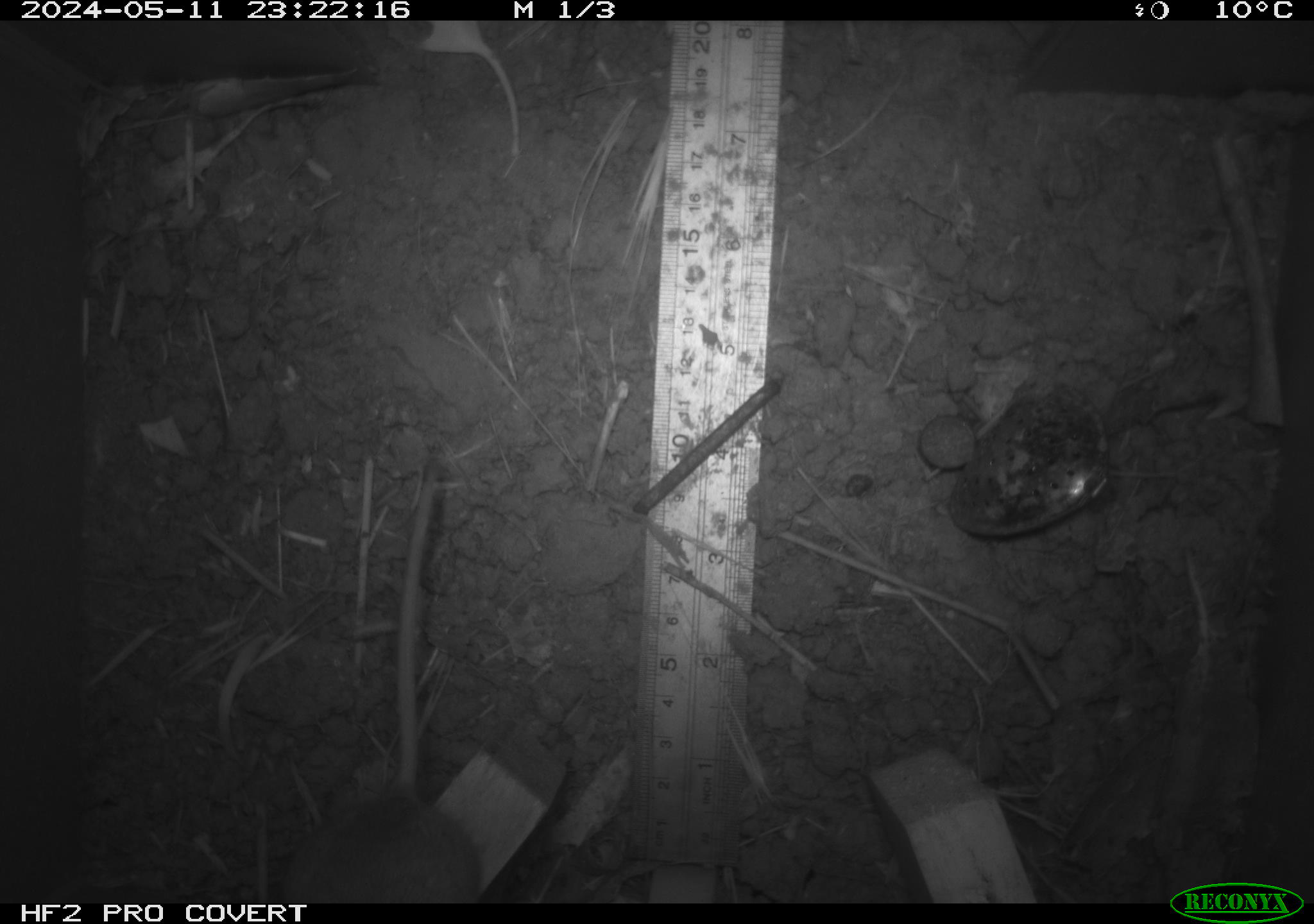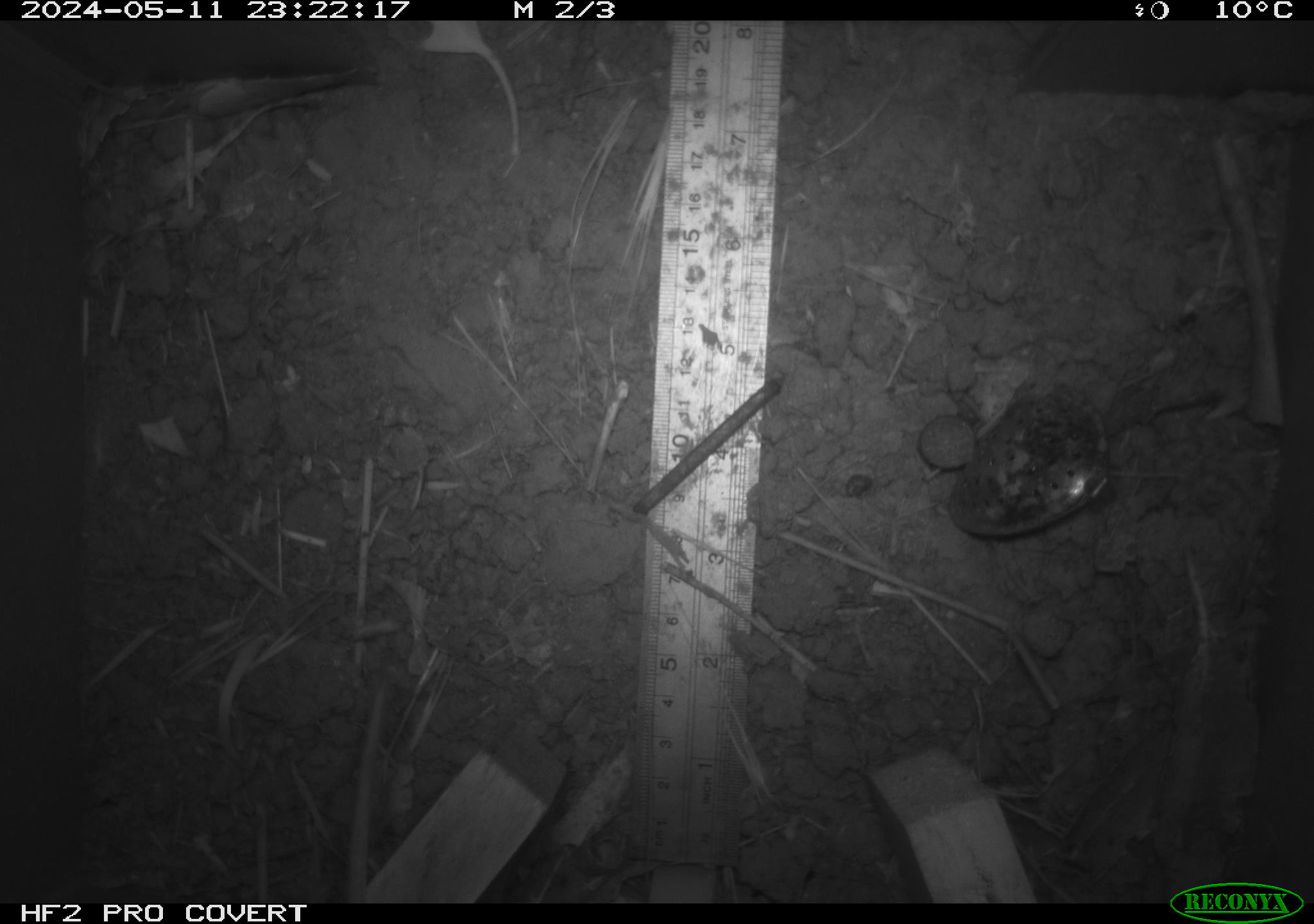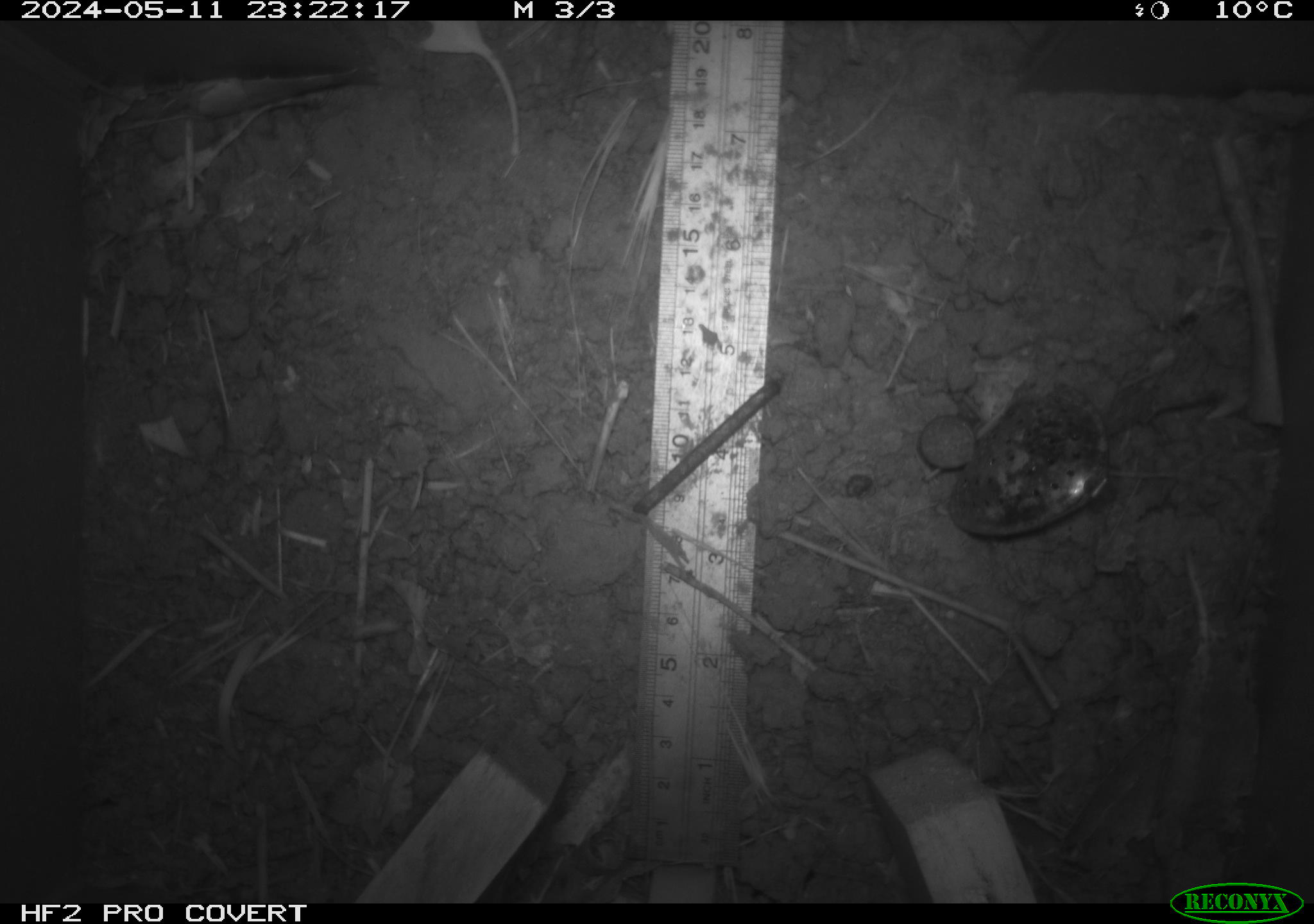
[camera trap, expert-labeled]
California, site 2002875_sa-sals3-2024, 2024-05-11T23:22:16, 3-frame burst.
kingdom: Animalia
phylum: Chordata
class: Mammalia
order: Rodentia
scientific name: Rodentia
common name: rodent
Rodent (Rodentia).